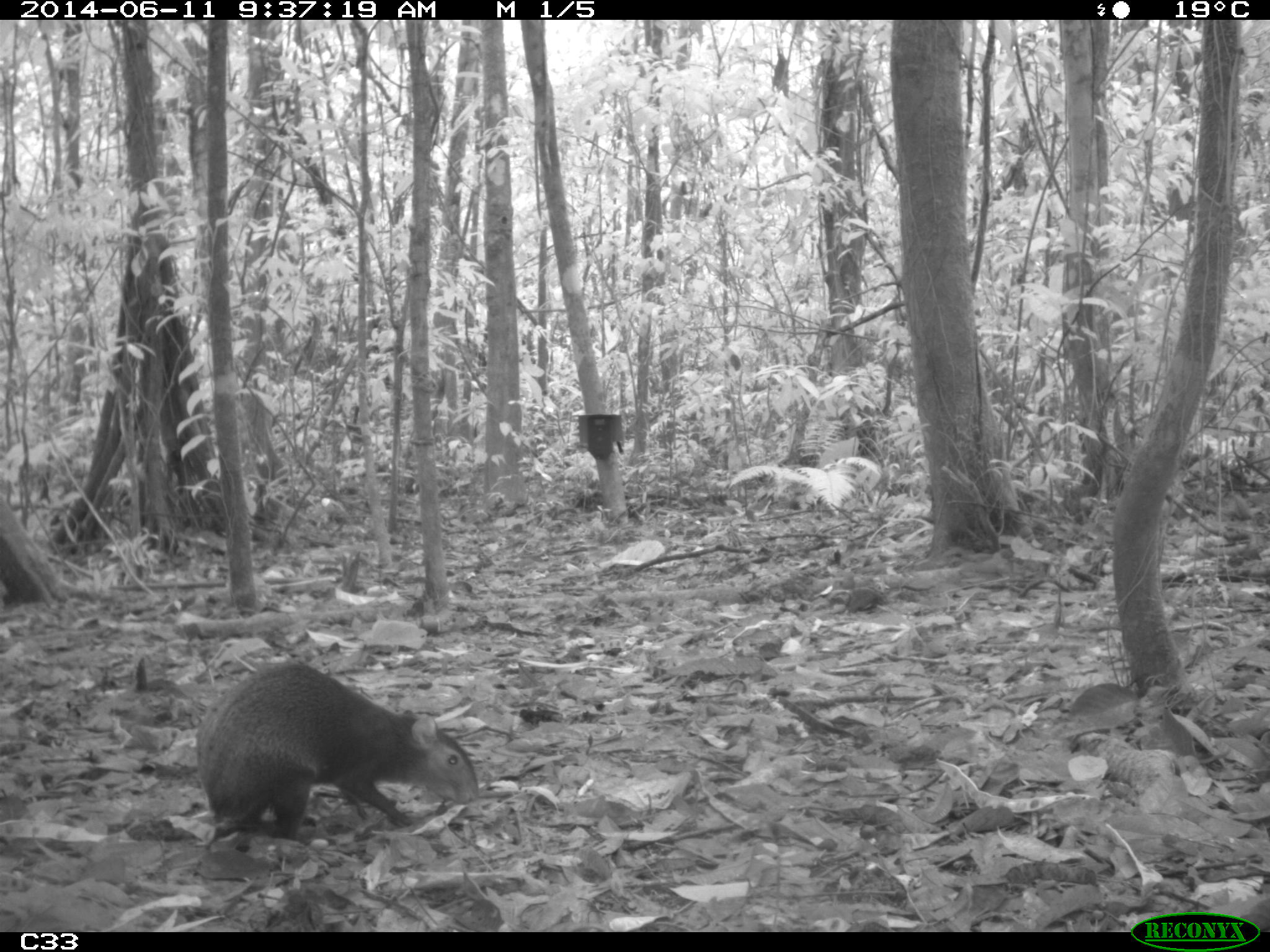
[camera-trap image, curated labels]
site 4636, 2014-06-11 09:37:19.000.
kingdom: Animalia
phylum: Chordata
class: Mammalia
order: Rodentia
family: Dasyproctidae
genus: Dasyprocta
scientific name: Dasyprocta leporina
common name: red-rumped agouti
Dasyprocta leporina (red-rumped agouti), count 1, age adult.